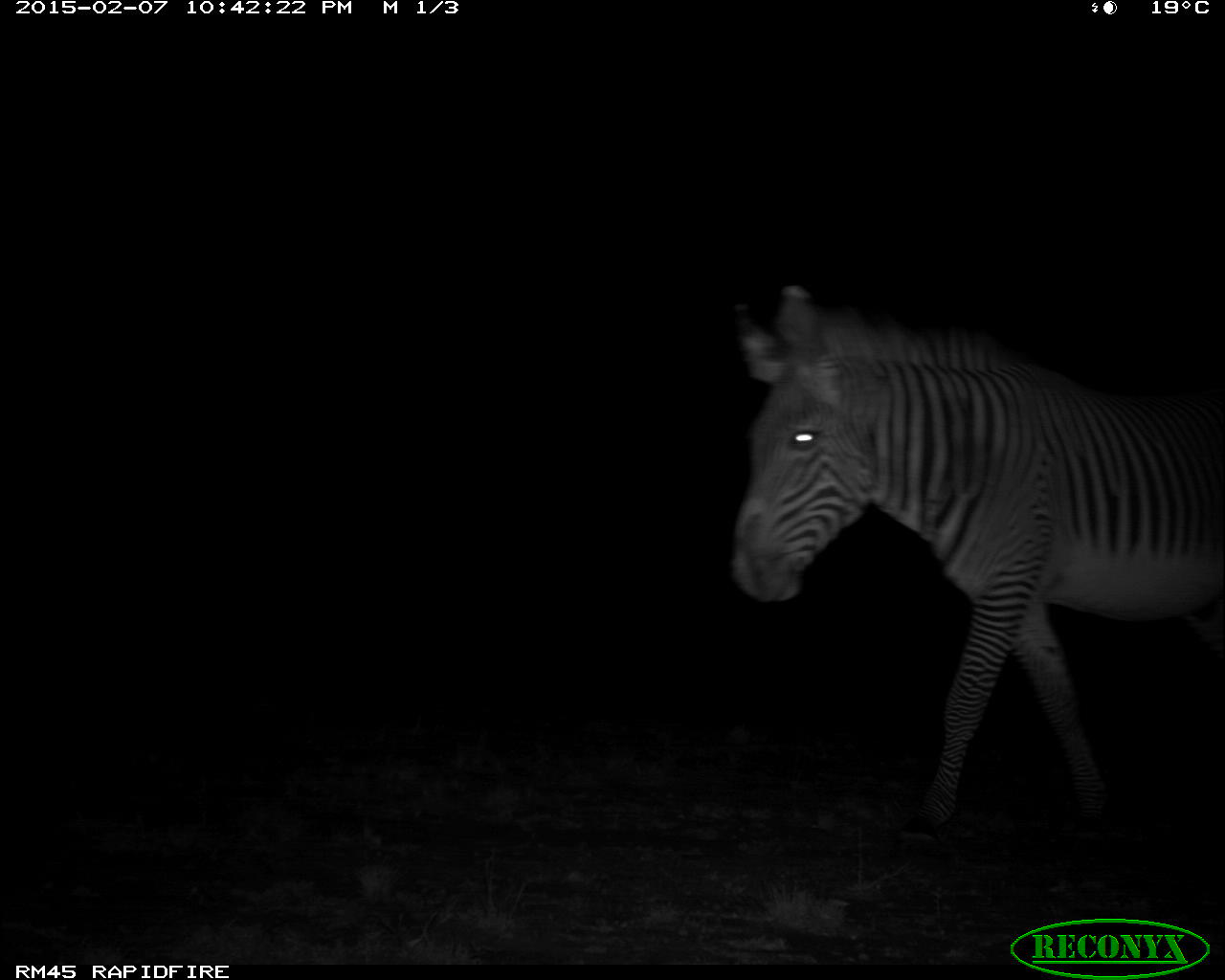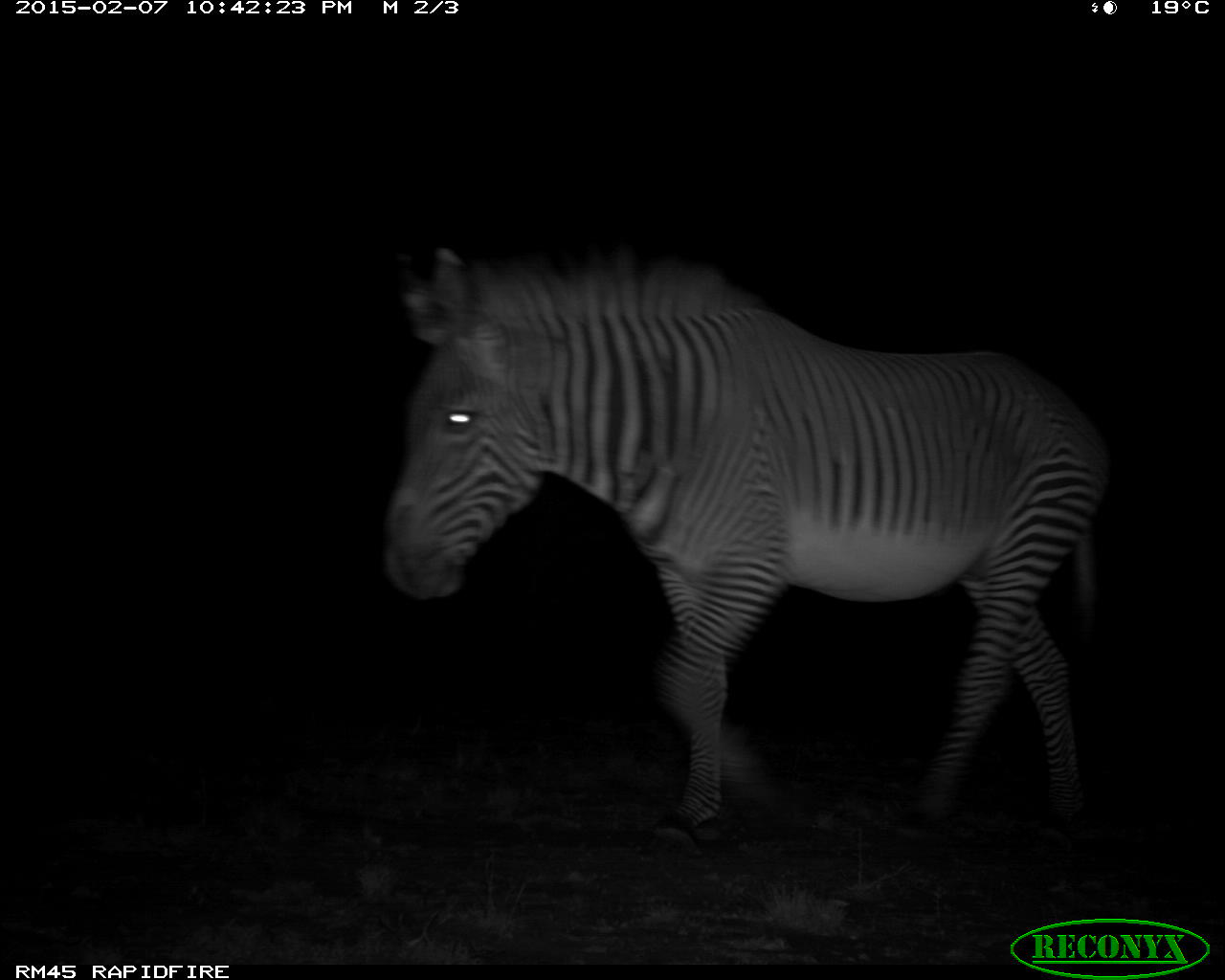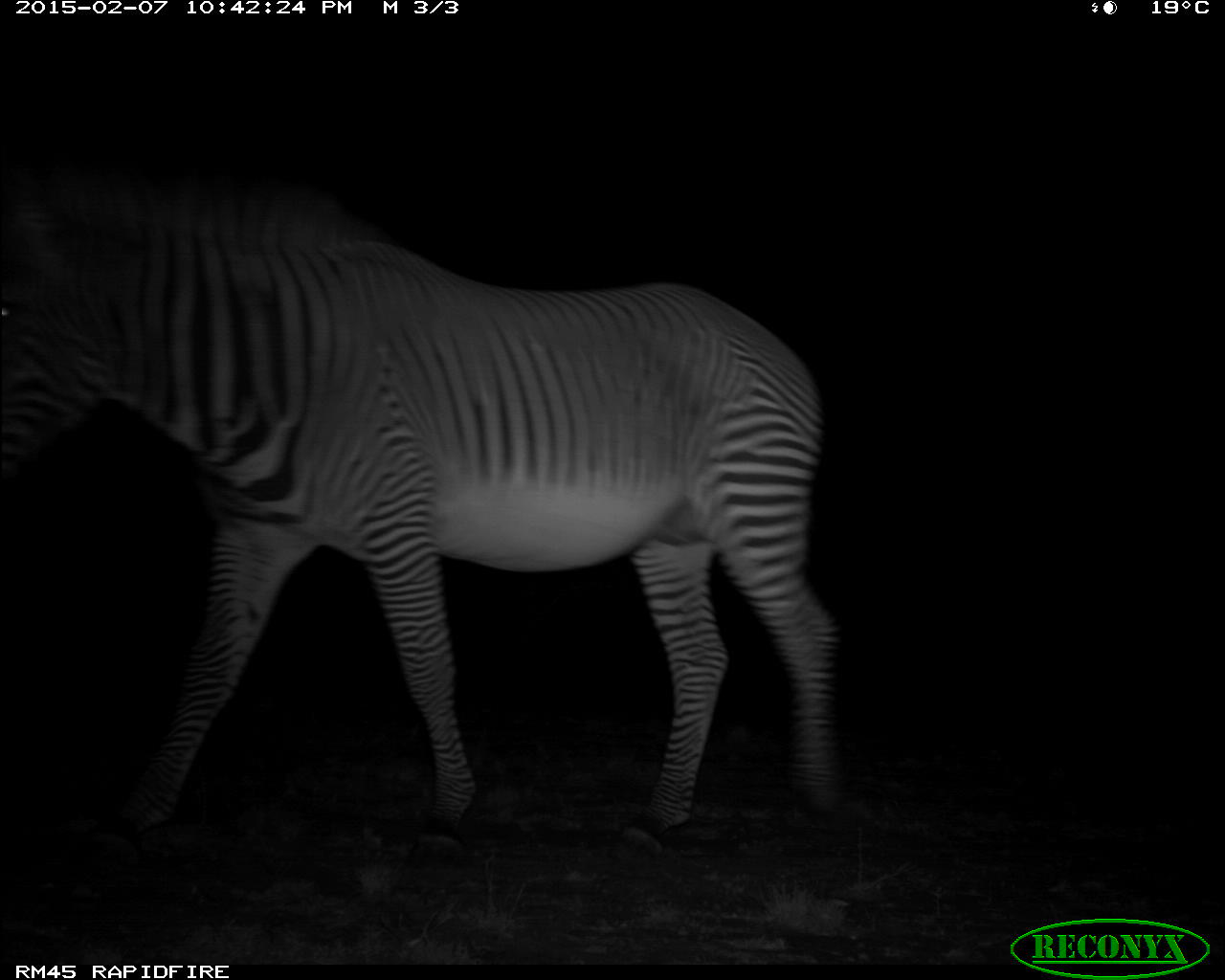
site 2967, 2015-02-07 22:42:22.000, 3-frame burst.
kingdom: Animalia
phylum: Chordata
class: Mammalia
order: Perissodactyla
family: Equidae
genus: Equus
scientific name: Equus grevyi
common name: grévy's zebra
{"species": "Equus grevyi (grévy's zebra)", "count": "1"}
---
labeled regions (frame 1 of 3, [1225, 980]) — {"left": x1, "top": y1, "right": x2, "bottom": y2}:
equus grevyi: {"left": 726, "top": 279, "right": 1220, "bottom": 843}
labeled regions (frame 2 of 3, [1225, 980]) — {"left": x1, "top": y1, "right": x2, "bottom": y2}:
equus grevyi: {"left": 374, "top": 235, "right": 1106, "bottom": 838}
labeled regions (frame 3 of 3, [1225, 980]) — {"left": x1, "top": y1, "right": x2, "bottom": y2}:
equus grevyi: {"left": 0, "top": 156, "right": 846, "bottom": 848}